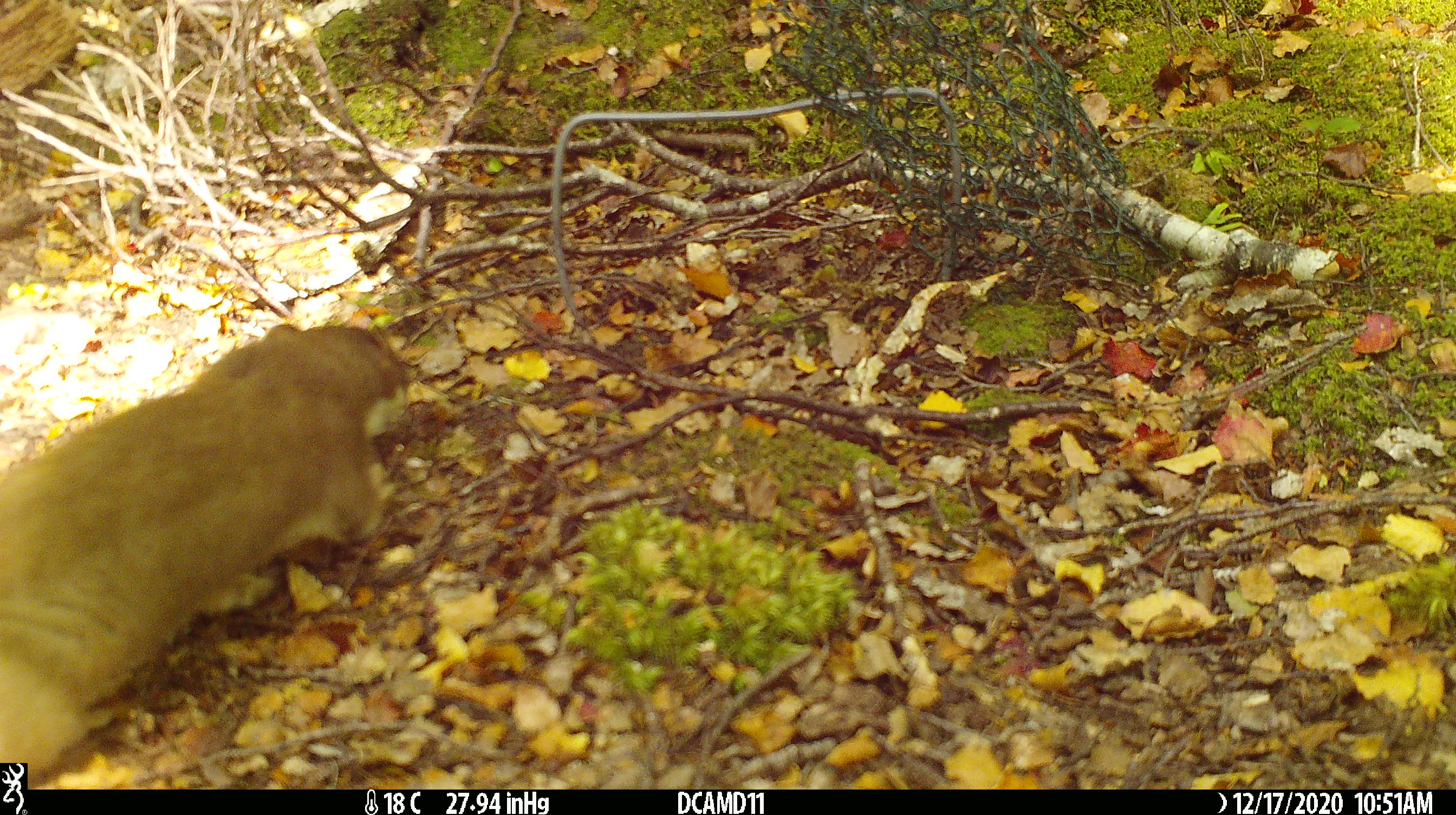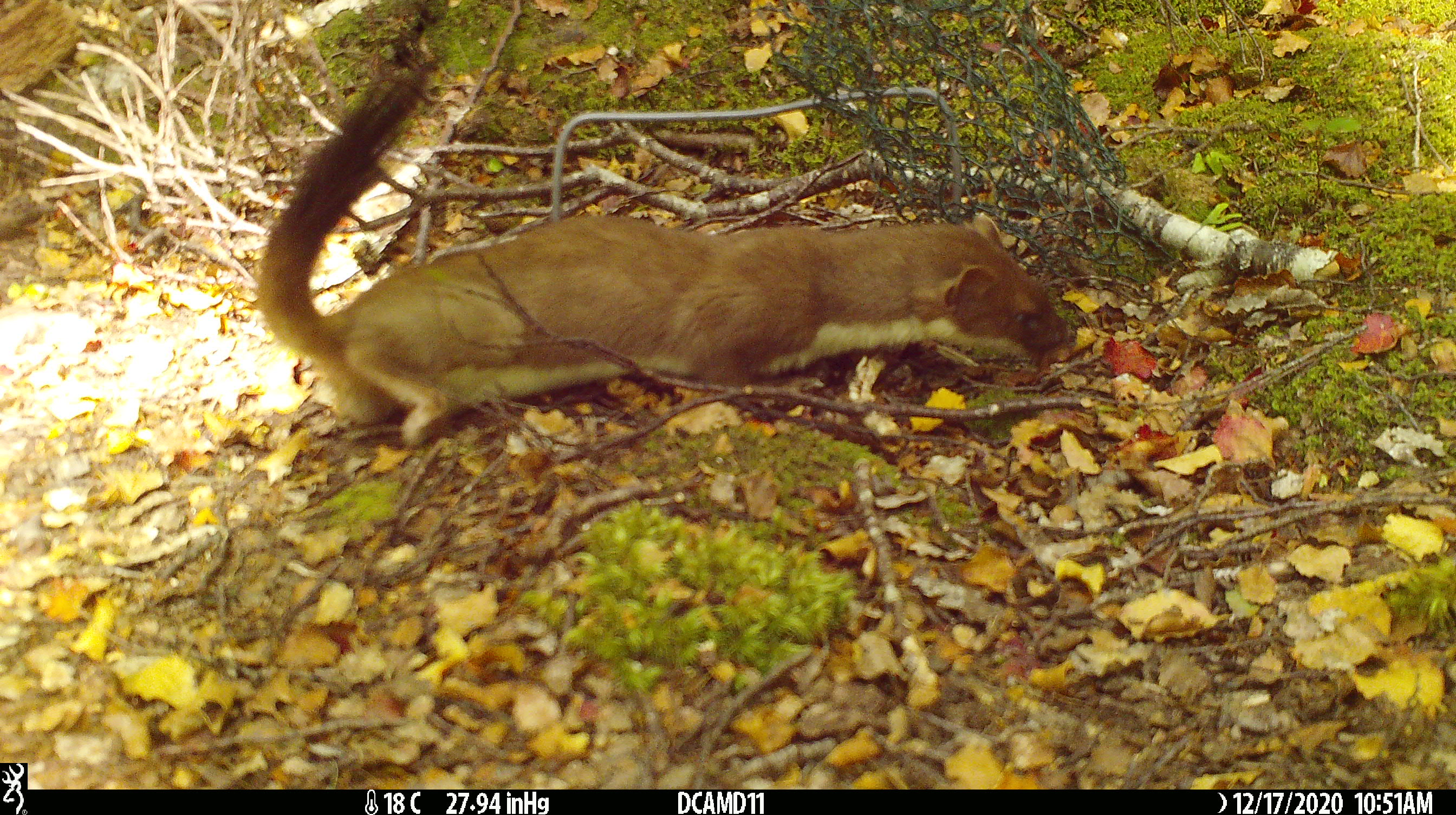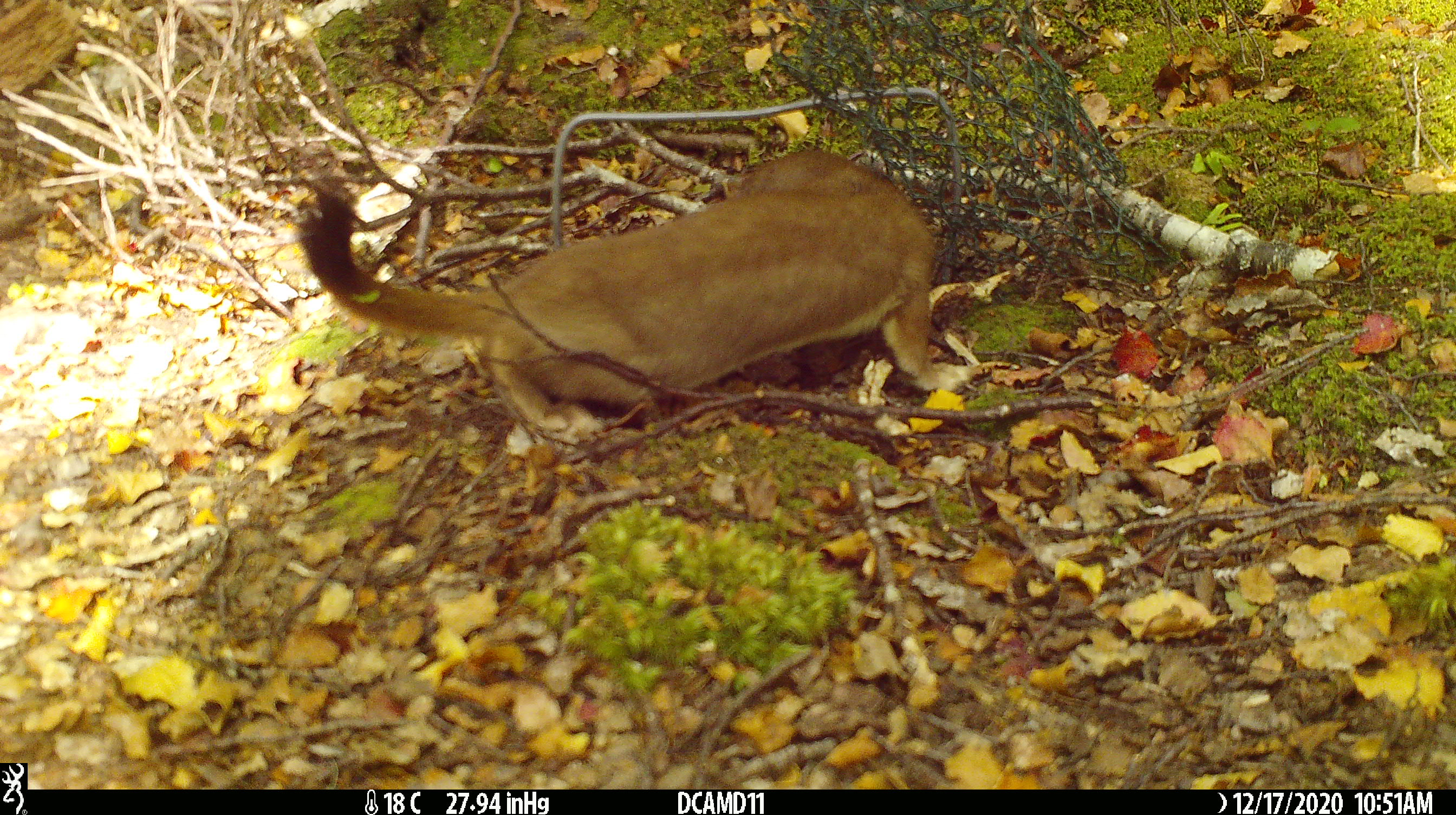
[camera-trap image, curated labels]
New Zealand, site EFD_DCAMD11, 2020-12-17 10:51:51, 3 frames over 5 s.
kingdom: Animalia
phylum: Chordata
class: Mammalia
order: Carnivora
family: Mustelidae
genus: Mustela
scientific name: Mustela erminea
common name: stoat